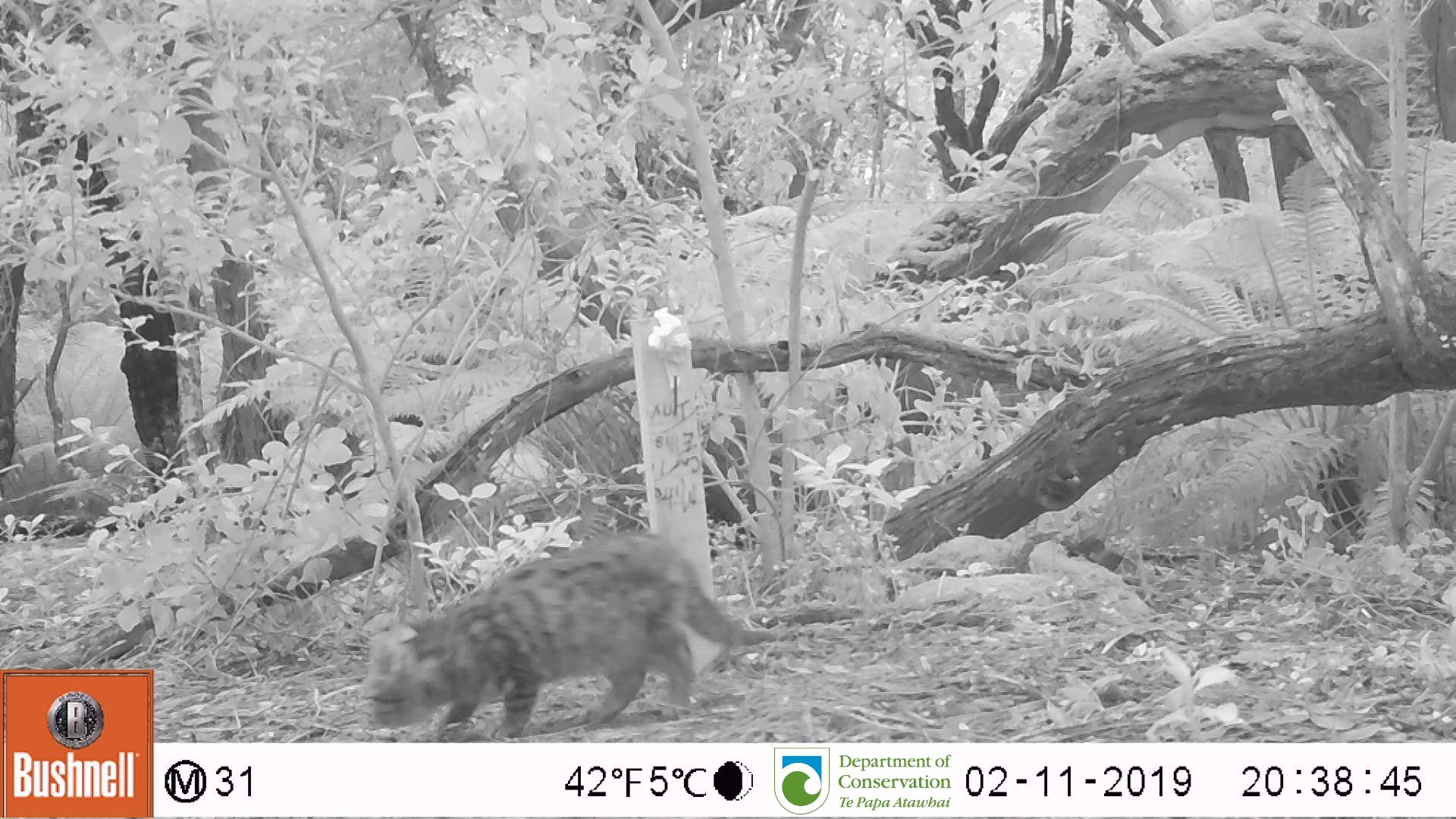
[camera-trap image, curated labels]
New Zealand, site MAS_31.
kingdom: Animalia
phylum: Chordata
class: Mammalia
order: Carnivora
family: Felidae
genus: Felis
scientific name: Felis catus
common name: domestic cat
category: cat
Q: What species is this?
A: Cat (domestic cat) (Felis catus).